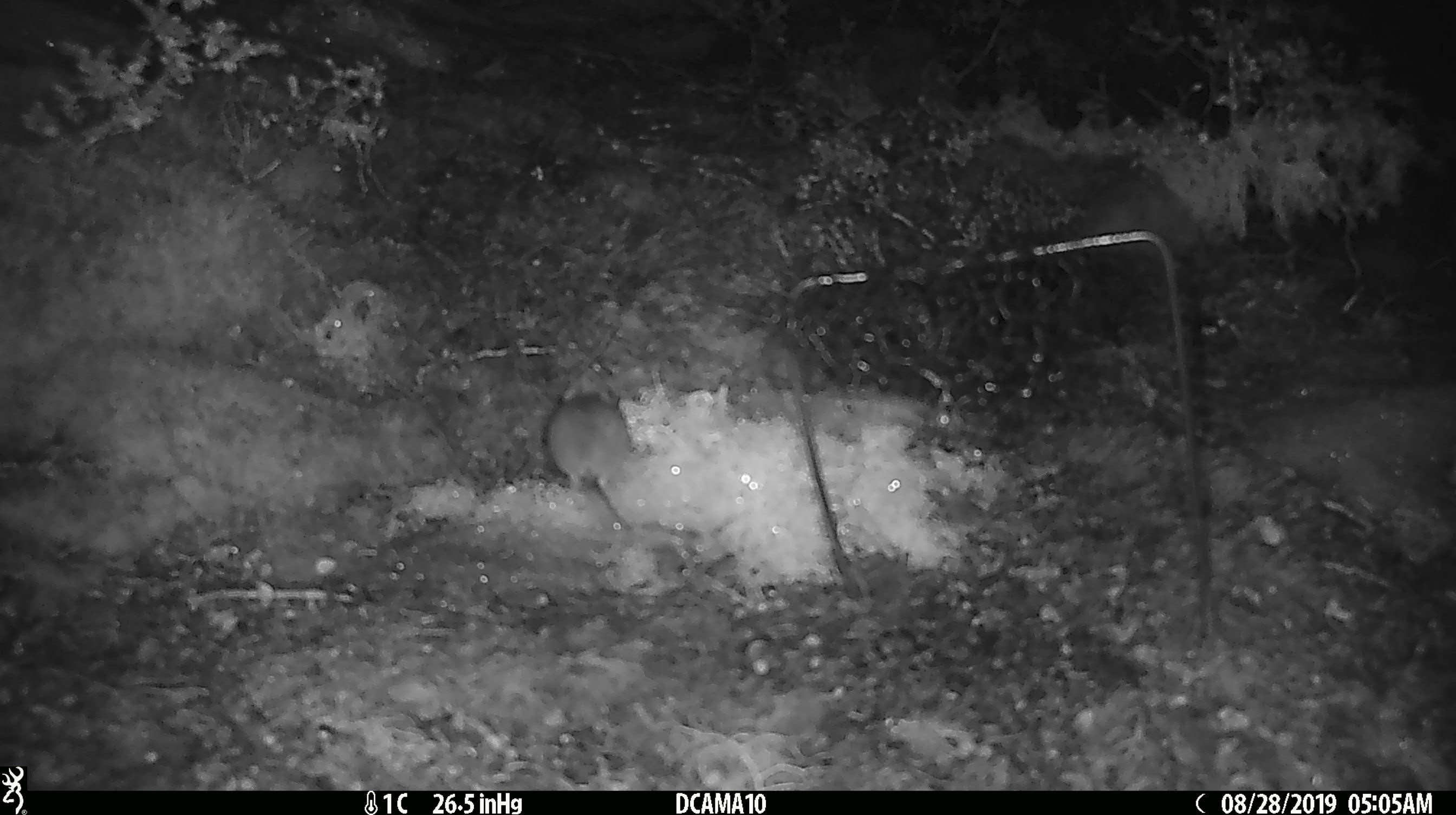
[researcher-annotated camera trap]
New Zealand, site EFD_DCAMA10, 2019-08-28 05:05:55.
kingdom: Animalia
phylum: Chordata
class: Mammalia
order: Rodentia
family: Muridae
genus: Mus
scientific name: Mus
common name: mouse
Mouse (Mus).